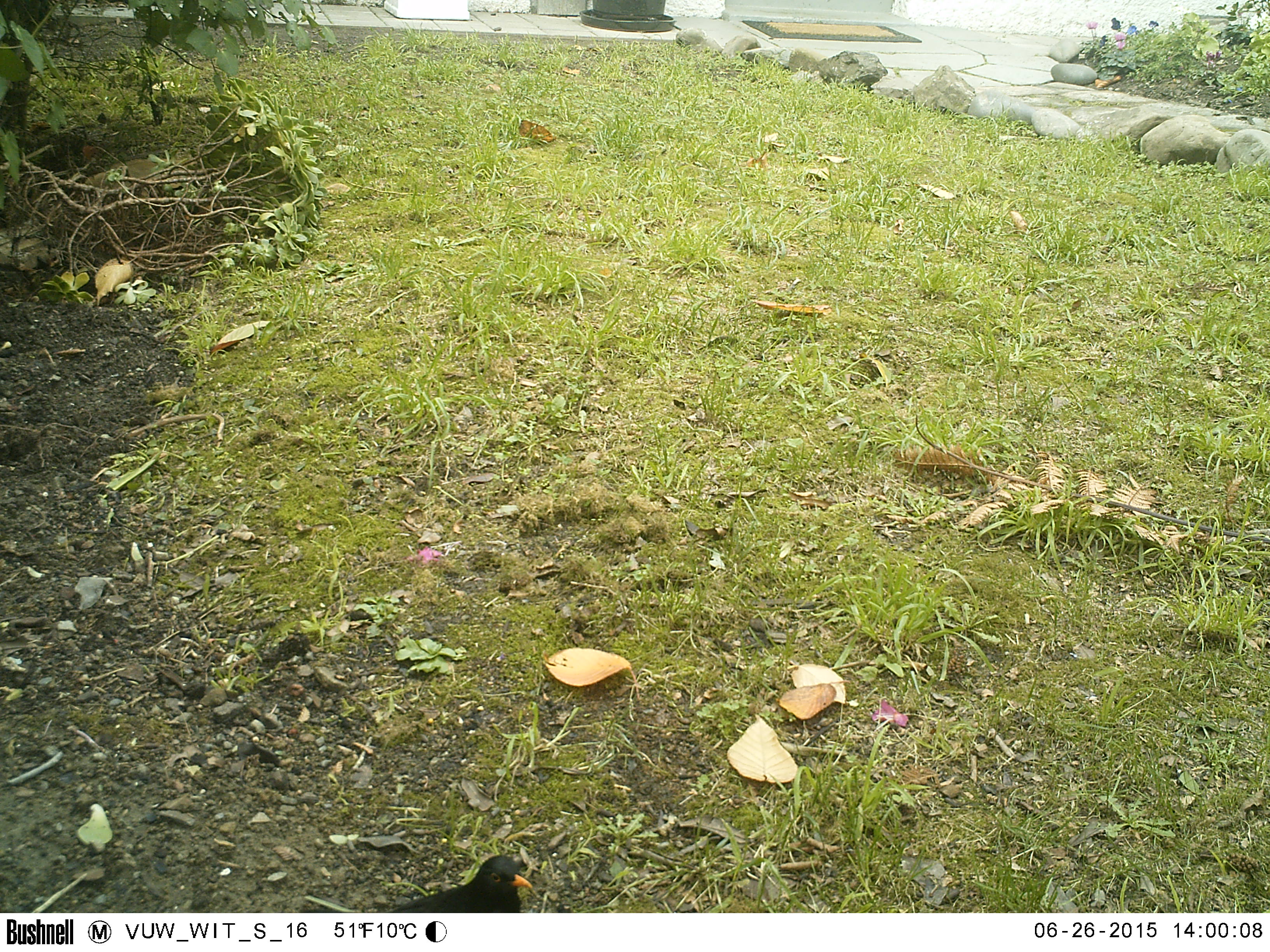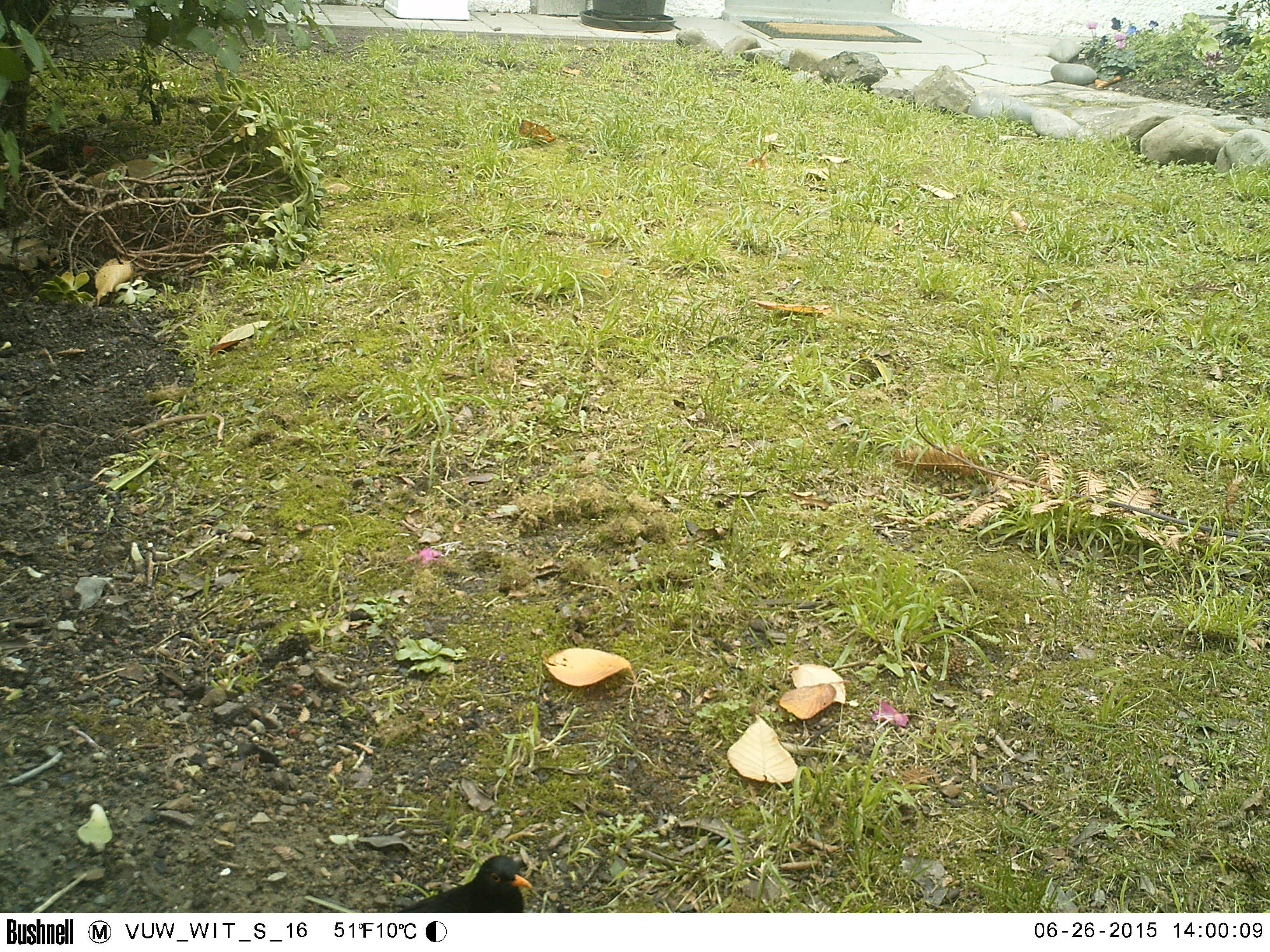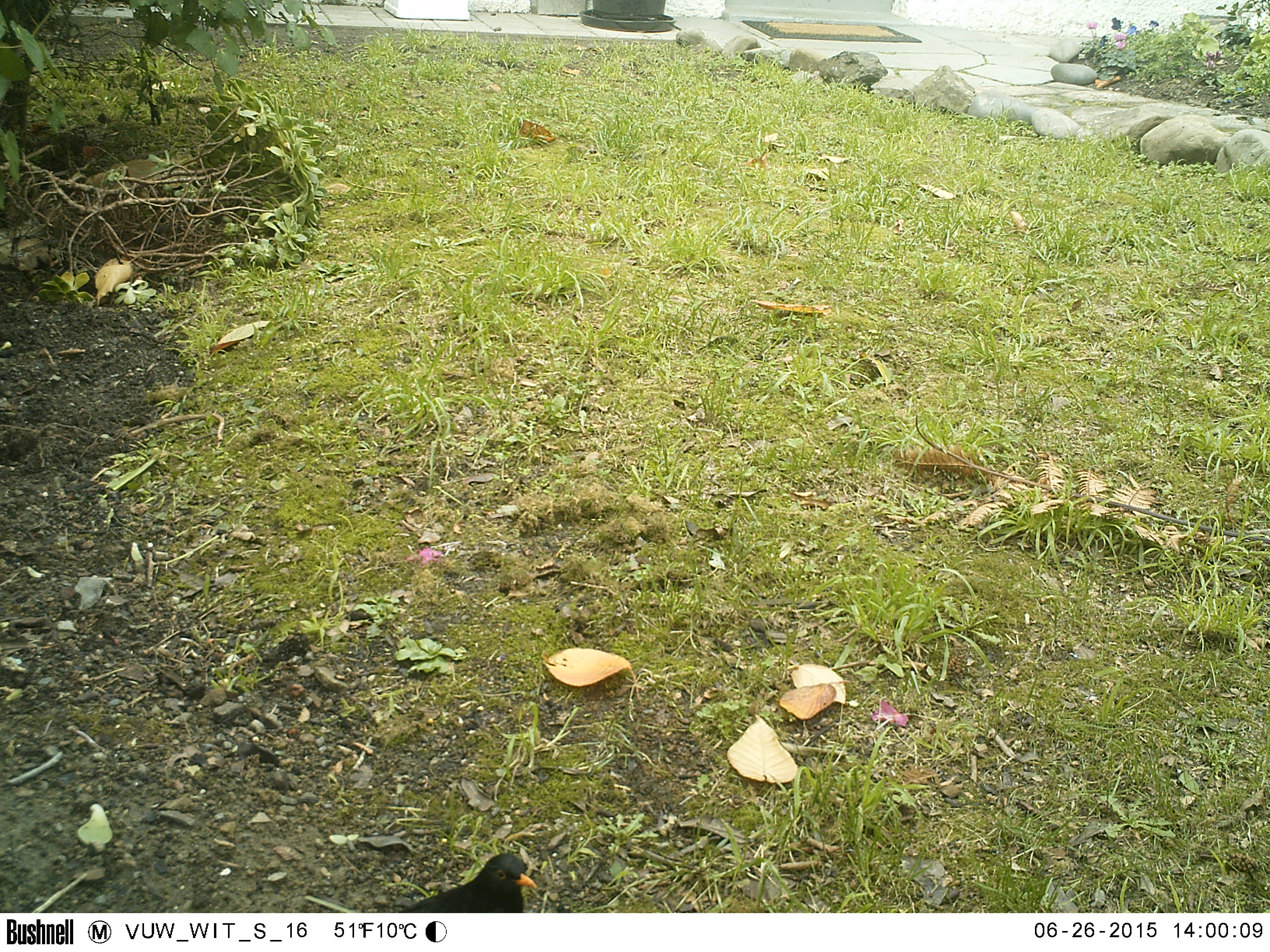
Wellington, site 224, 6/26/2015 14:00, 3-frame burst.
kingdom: Animalia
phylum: Chordata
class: Aves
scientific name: Aves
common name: bird